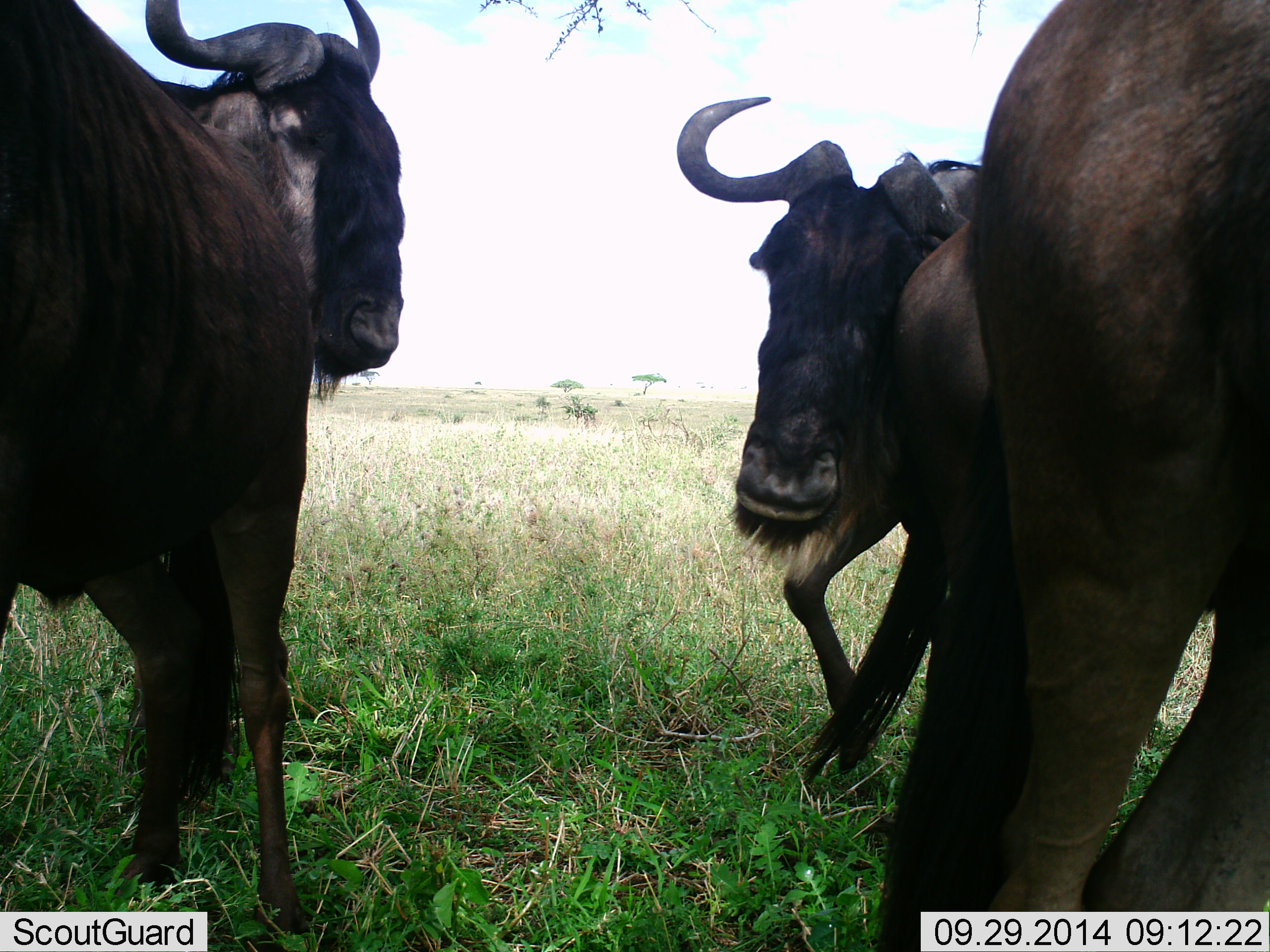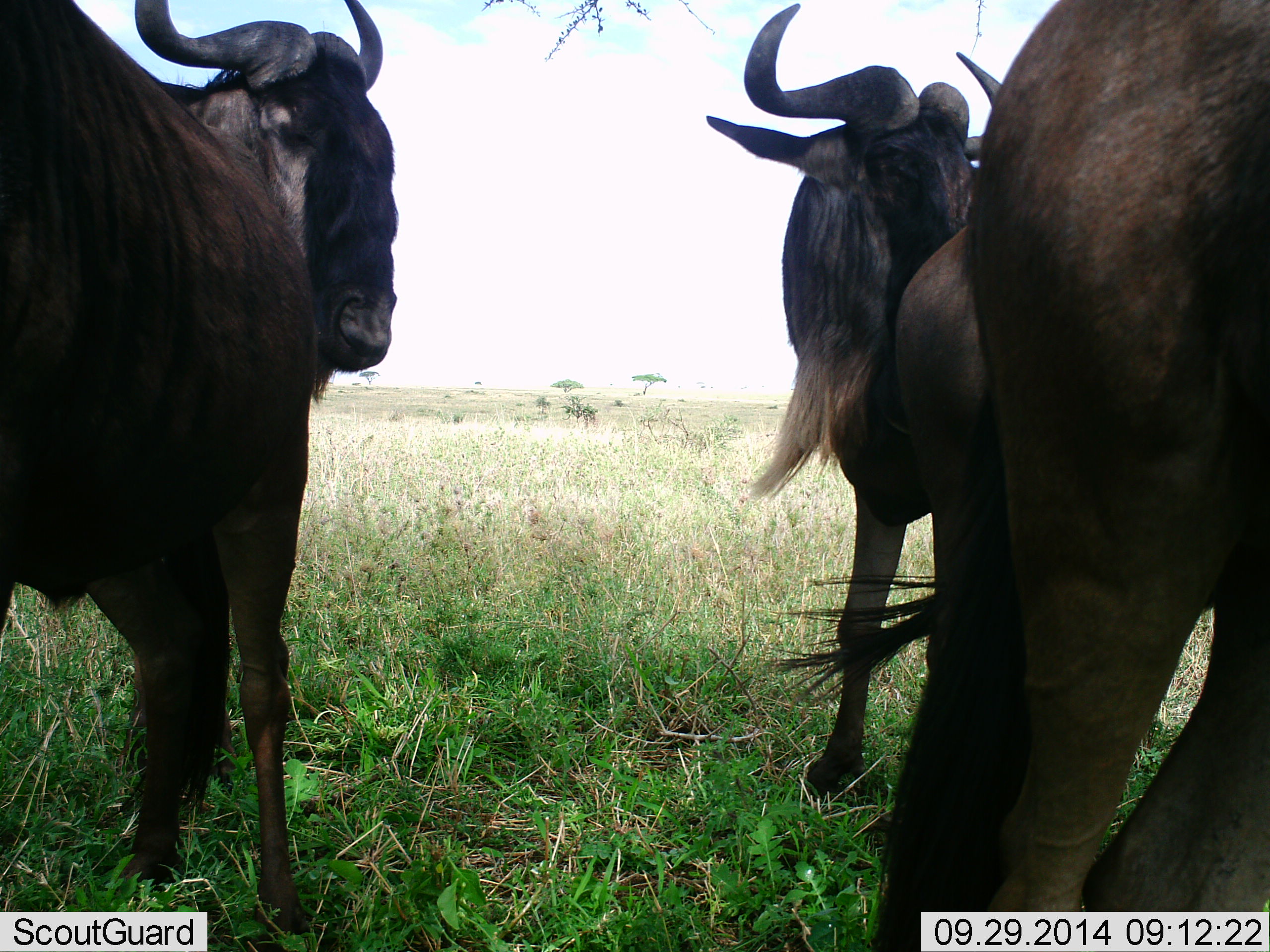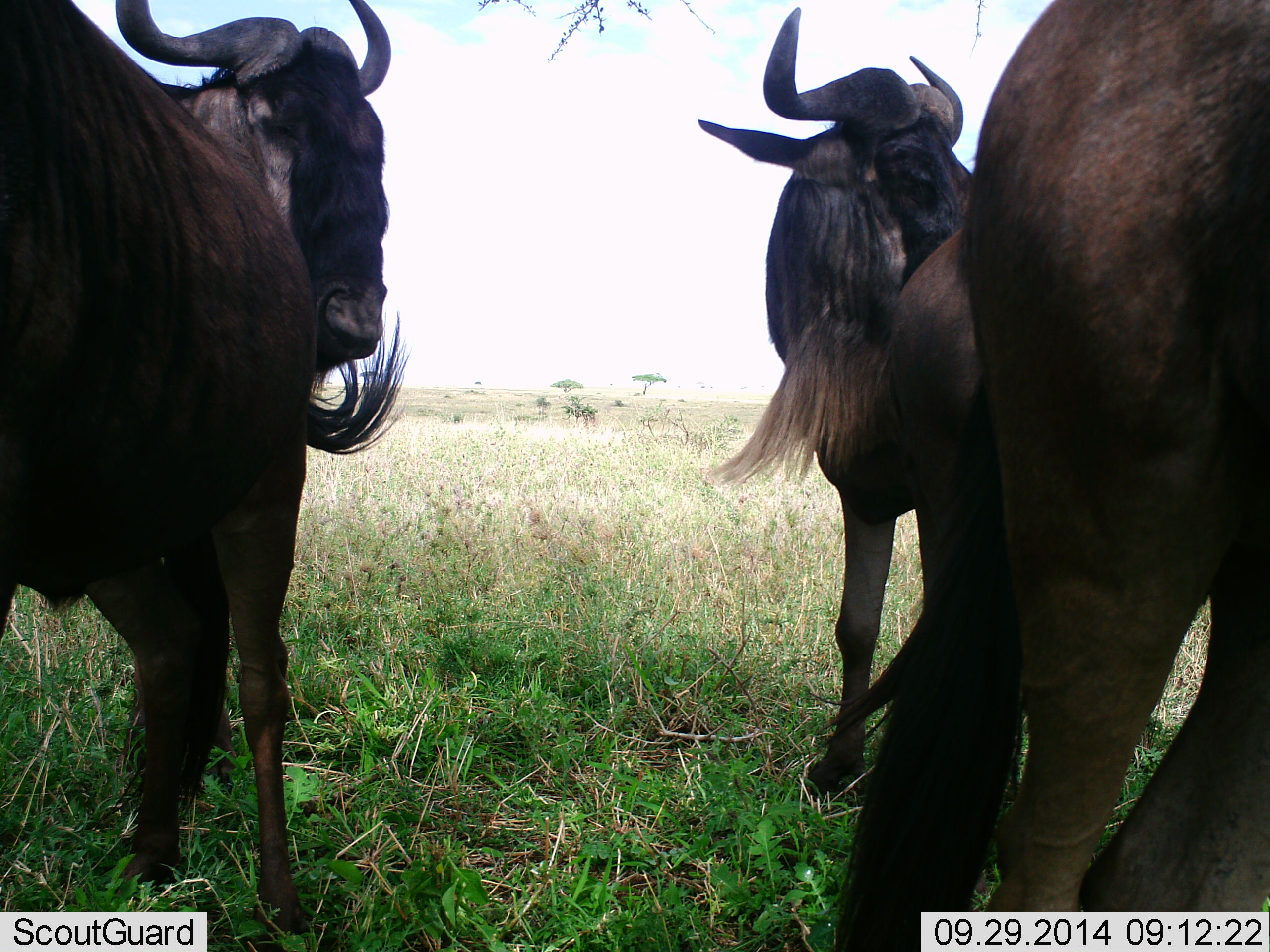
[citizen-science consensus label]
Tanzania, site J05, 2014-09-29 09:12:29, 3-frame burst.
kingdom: Animalia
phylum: Chordata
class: Mammalia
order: Artiodactyla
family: Bovidae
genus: Connochaetes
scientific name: Connochaetes taurinus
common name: blue wildebeest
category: wildebeest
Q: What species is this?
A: Wildebeest (blue wildebeest) (Connochaetes taurinus).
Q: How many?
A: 4.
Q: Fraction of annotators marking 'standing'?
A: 100%.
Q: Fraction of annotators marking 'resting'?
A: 0%.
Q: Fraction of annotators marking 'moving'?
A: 0%.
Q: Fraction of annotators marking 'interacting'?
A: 10%.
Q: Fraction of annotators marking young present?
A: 0%.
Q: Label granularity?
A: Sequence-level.